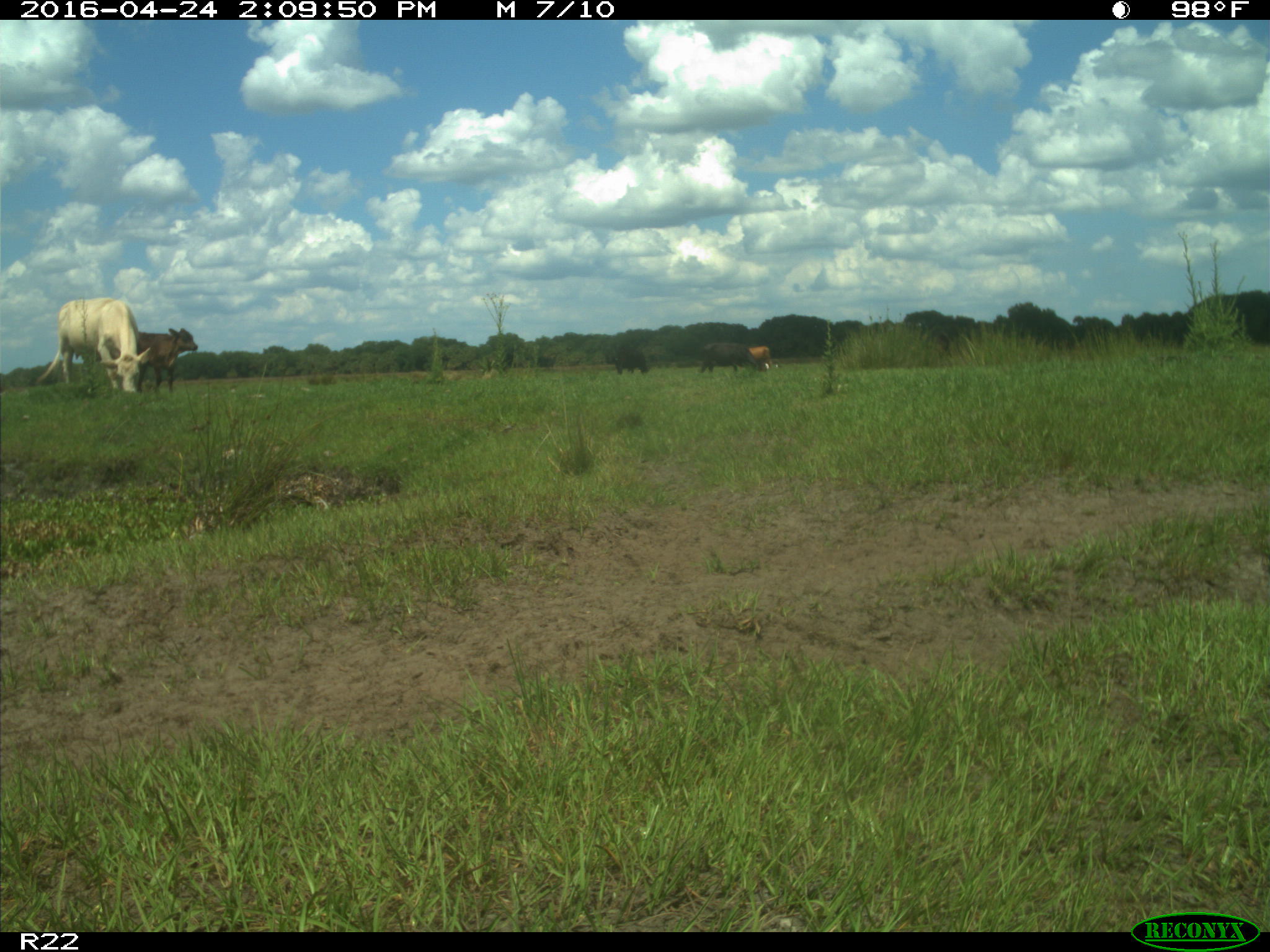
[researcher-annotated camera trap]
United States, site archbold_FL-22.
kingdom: Animalia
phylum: Chordata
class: Mammalia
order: Artiodactyla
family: Bovidae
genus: Bos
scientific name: Bos taurus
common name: domestic cow